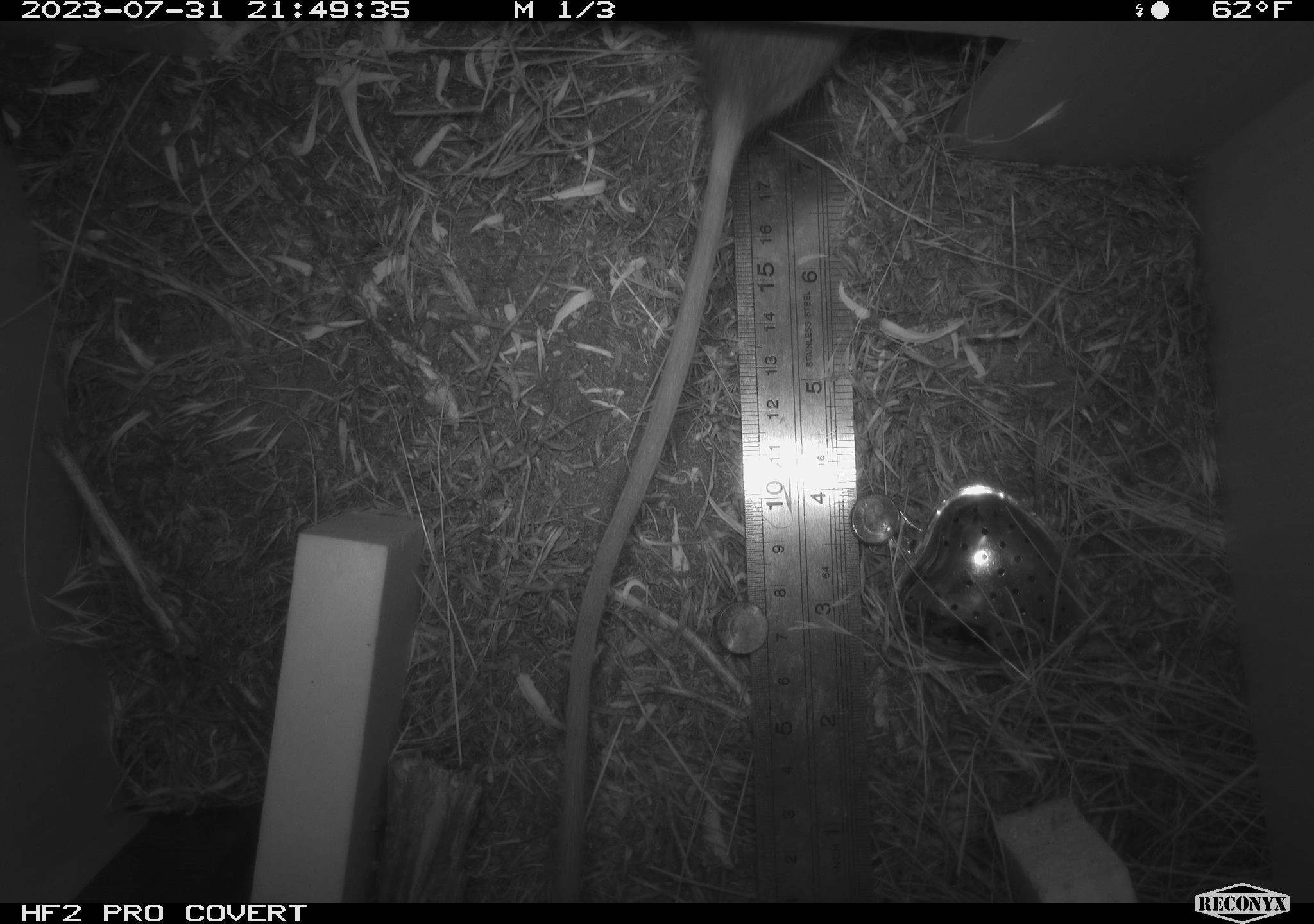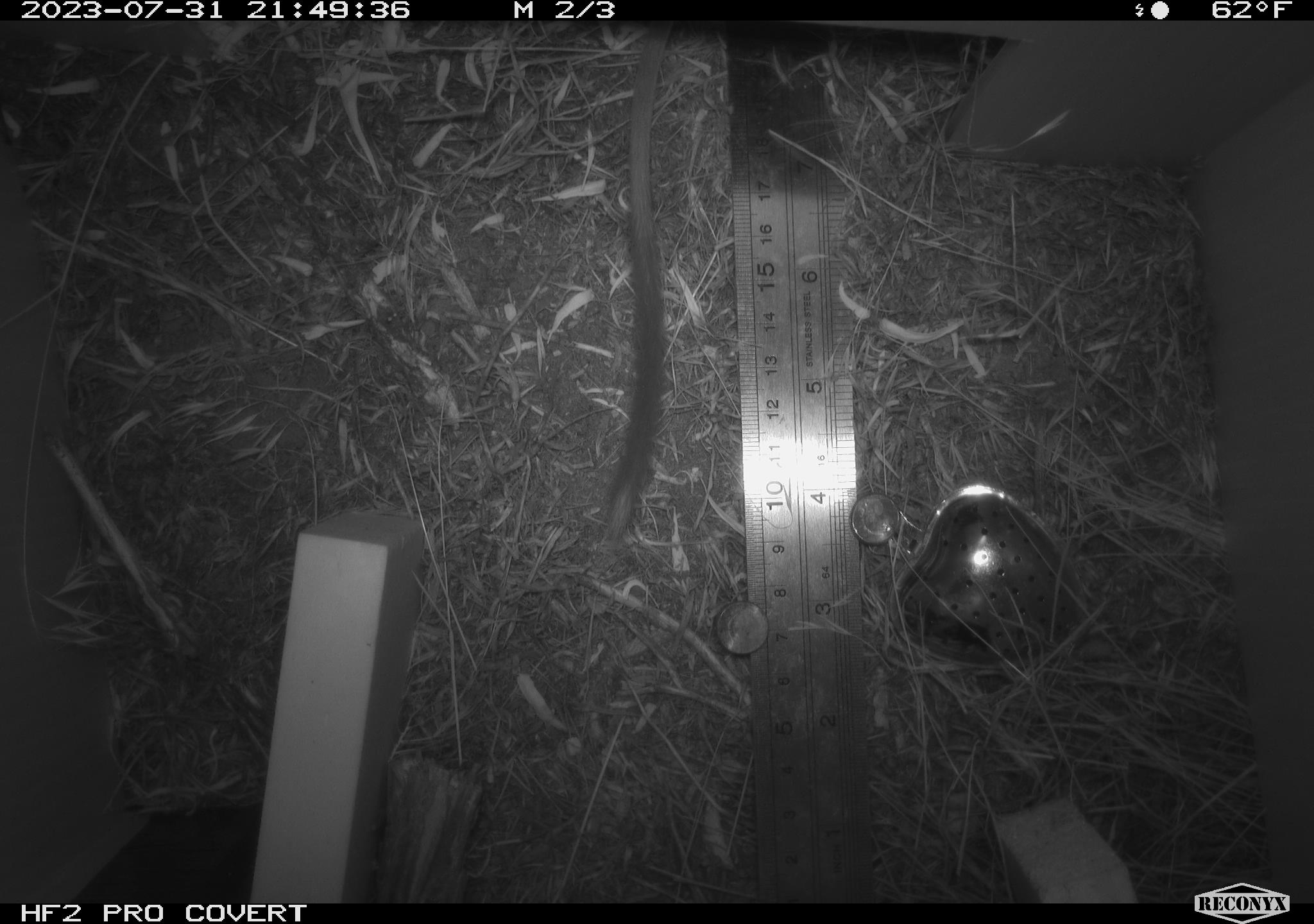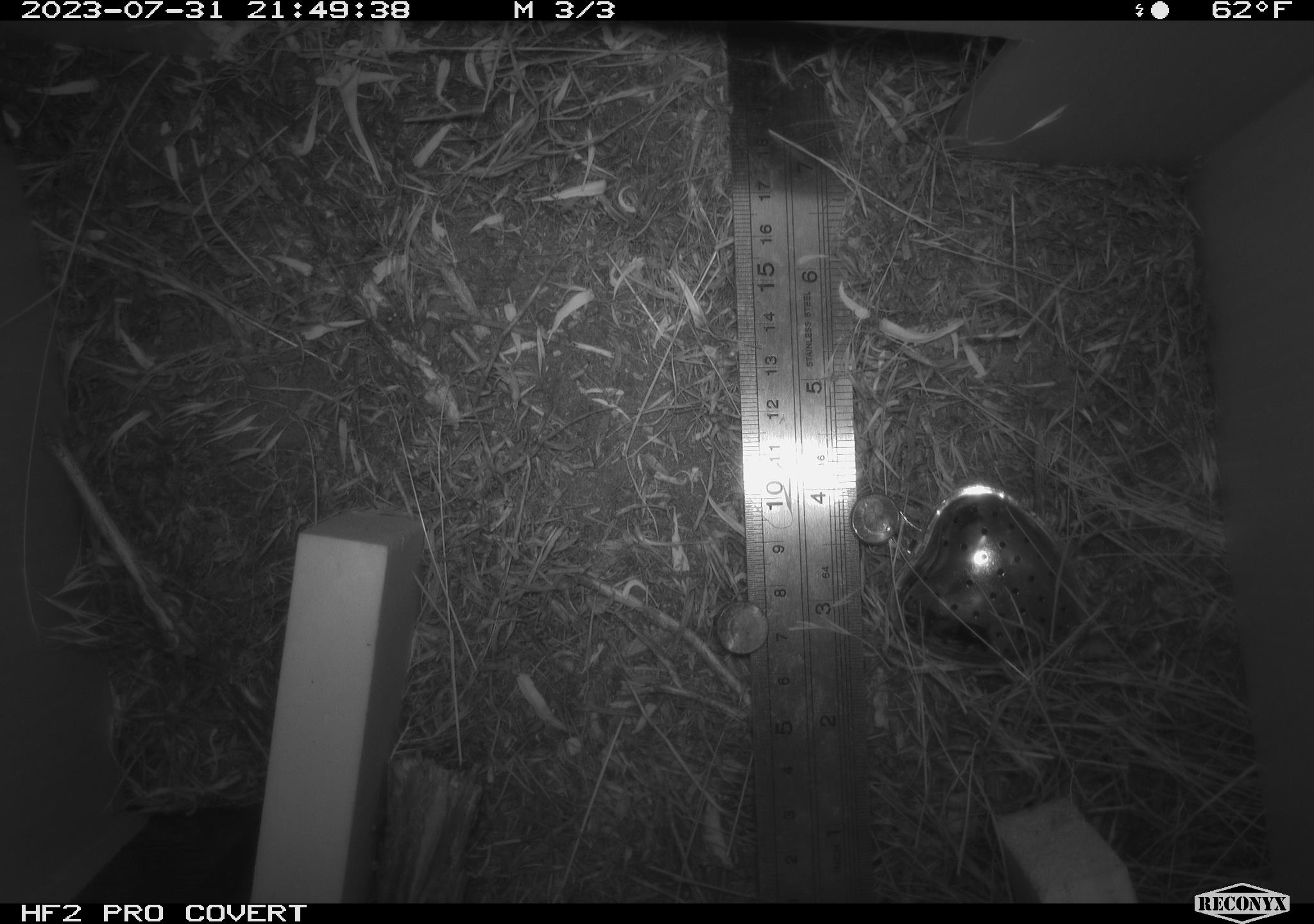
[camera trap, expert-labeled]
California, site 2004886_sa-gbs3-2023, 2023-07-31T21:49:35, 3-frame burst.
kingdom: Animalia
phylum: Chordata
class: Mammalia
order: Rodentia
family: Heteromyidae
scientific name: Heteromyidae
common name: kangaroo rats and pocket mice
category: heteromyidae family